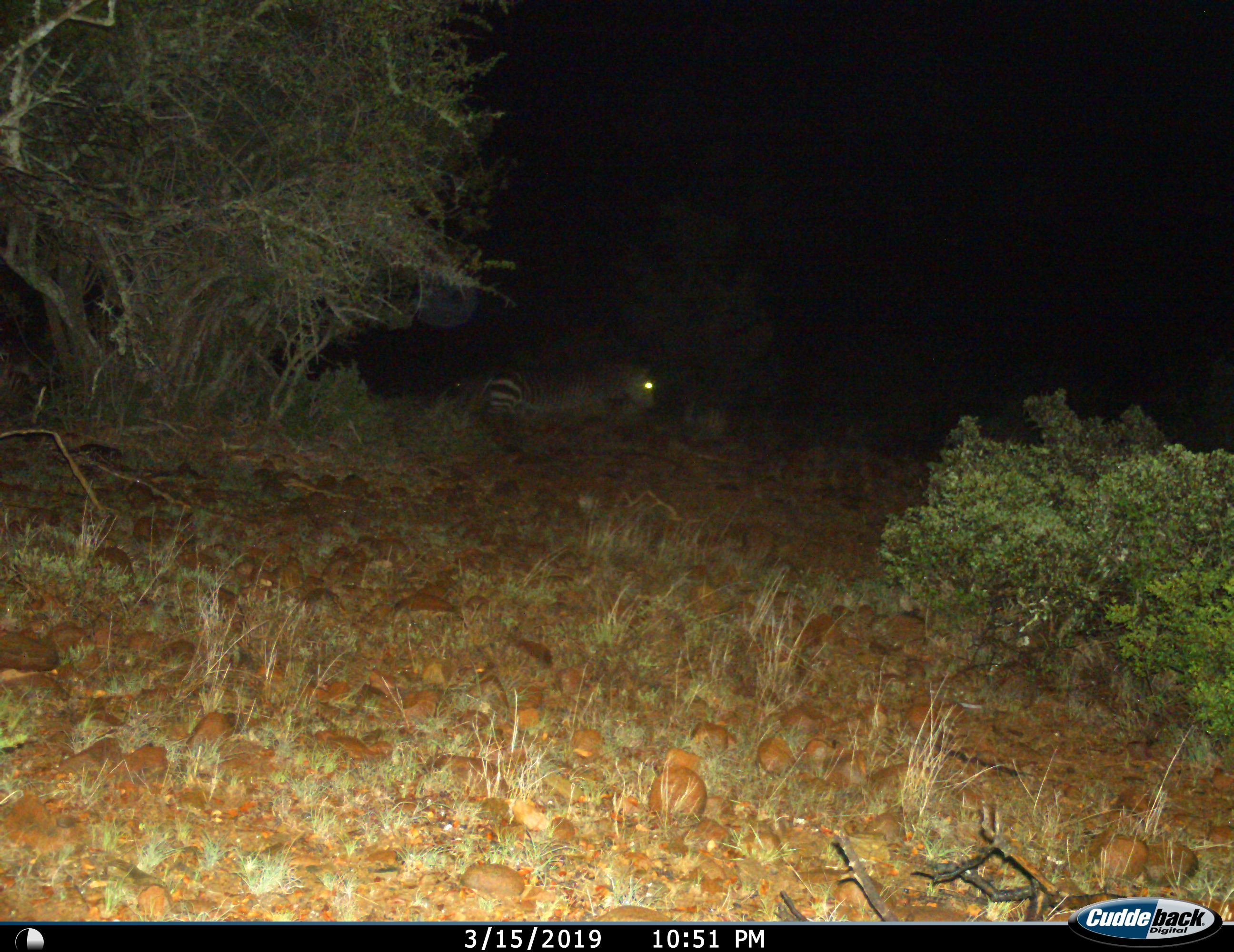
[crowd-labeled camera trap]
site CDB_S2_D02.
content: unidentified animal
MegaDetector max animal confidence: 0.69